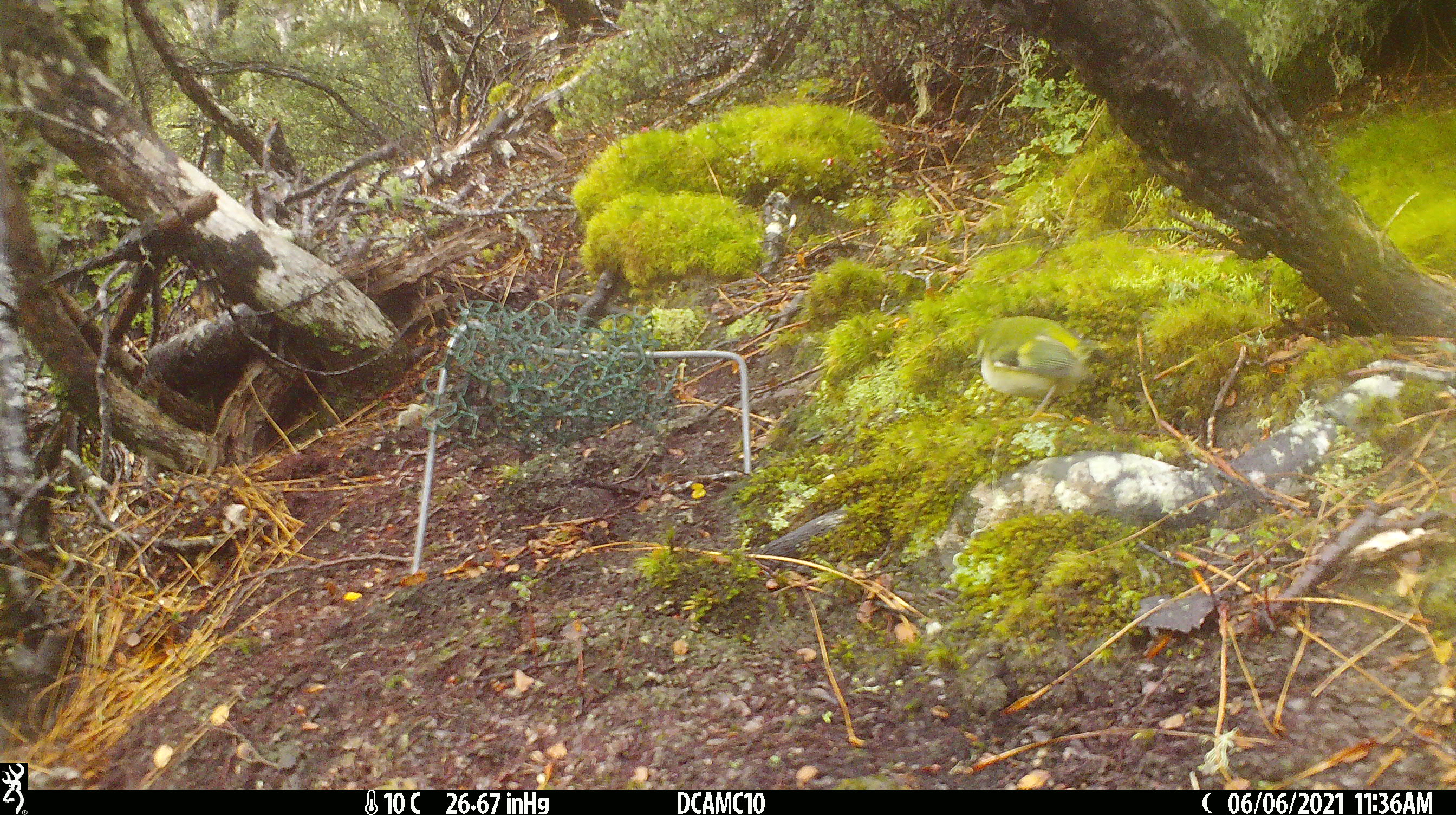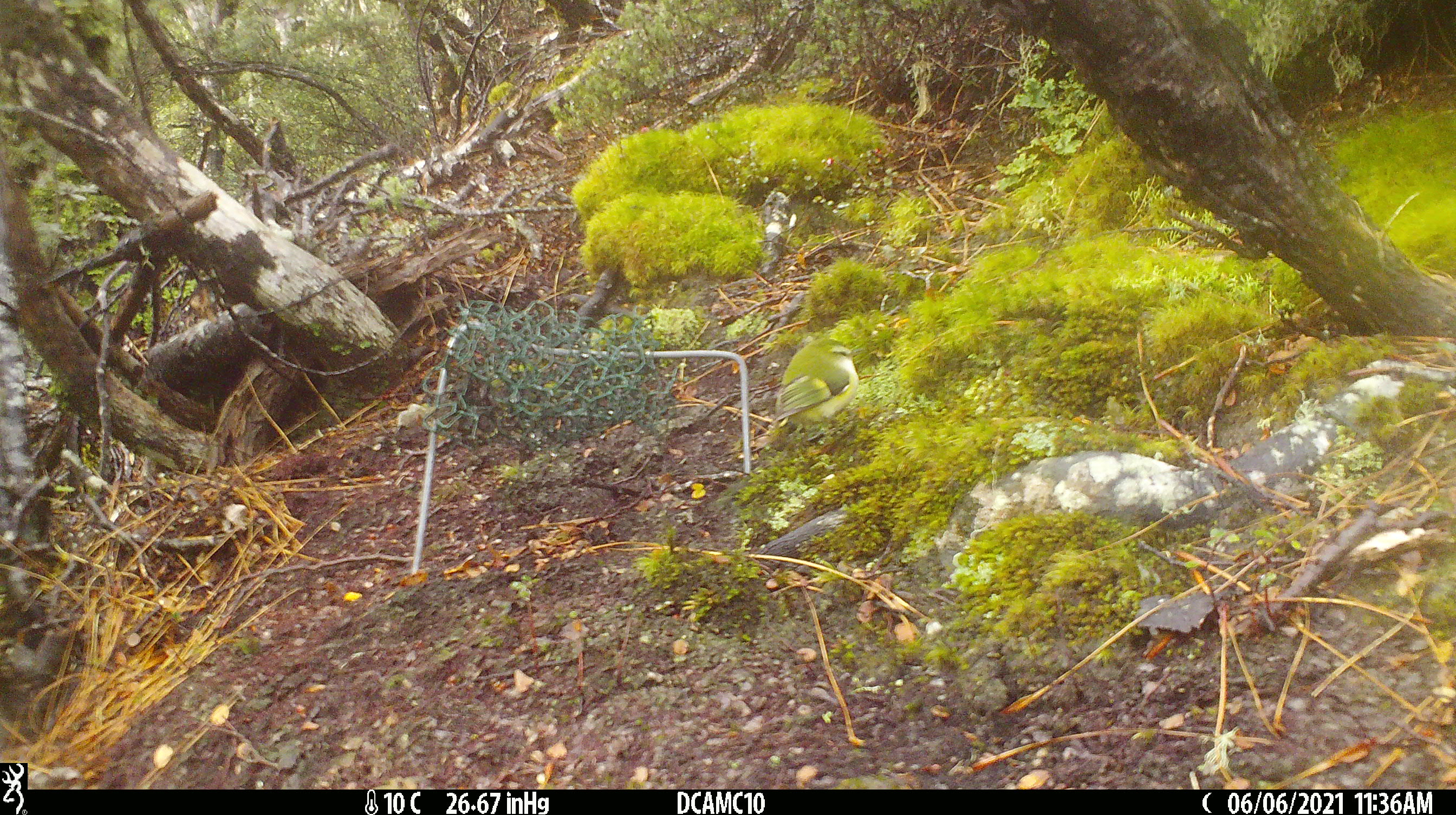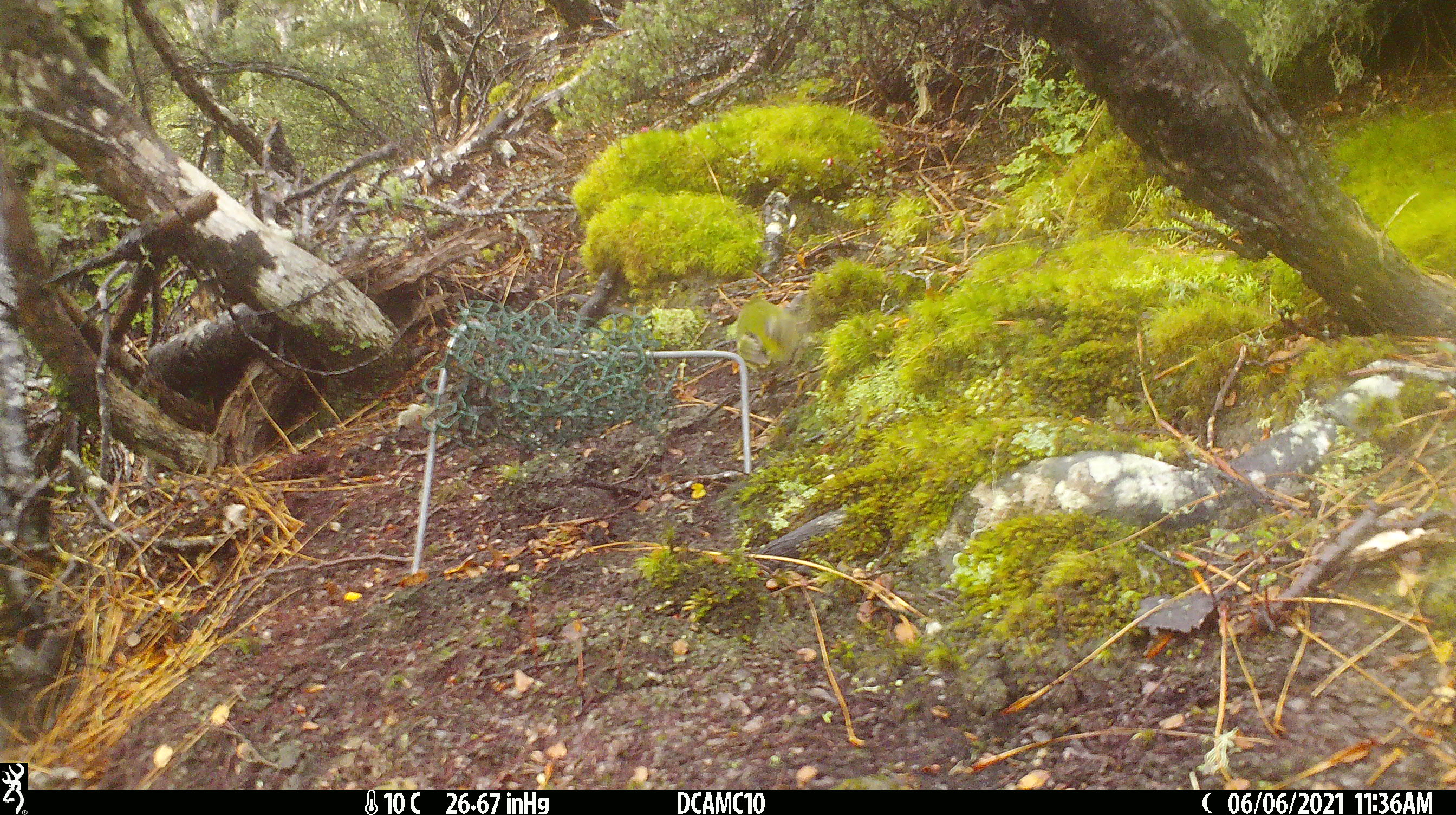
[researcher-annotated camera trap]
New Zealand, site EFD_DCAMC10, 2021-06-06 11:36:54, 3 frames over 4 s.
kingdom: Animalia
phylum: Chordata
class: Aves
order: Passeriformes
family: Acanthisittidae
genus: Acanthisitta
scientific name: Acanthisitta chloris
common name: rifleman